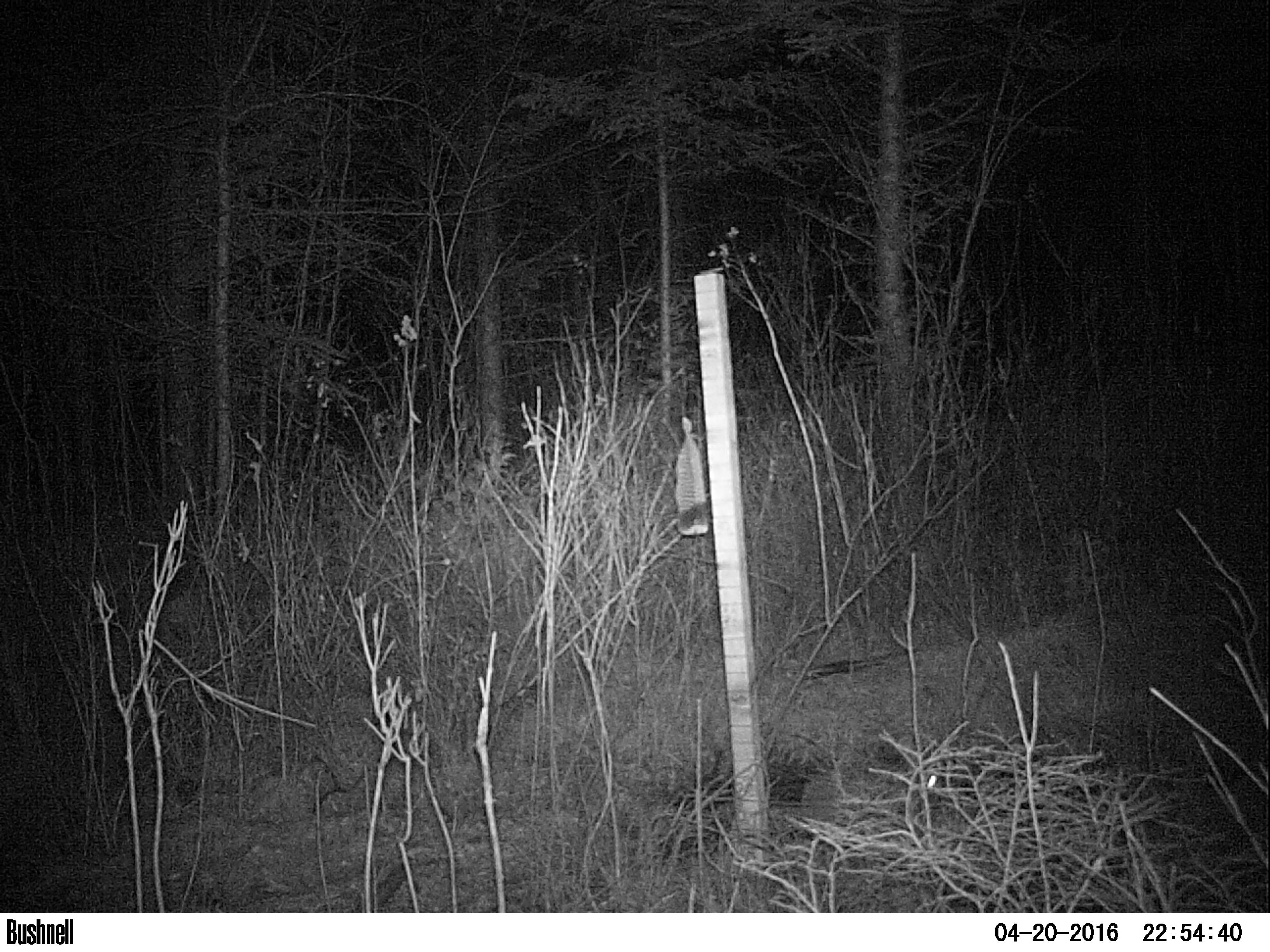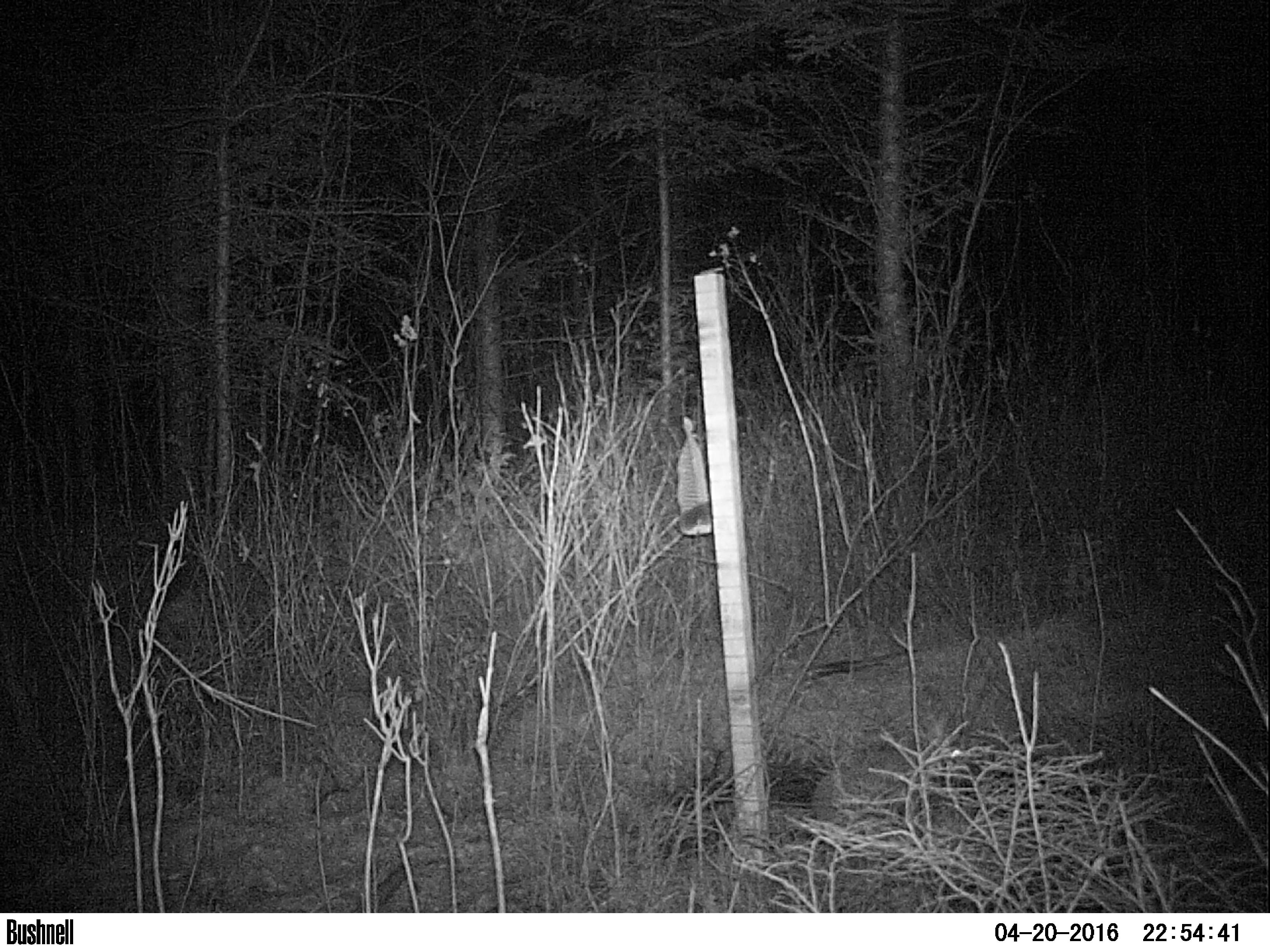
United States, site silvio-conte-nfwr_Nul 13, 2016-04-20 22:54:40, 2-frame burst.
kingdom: Animalia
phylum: Chordata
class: Mammalia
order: Lagomorpha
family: Leporidae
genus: Lepus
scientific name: Lepus americanus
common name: snowshoe hare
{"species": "snowshoe hare (Lepus americanus)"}